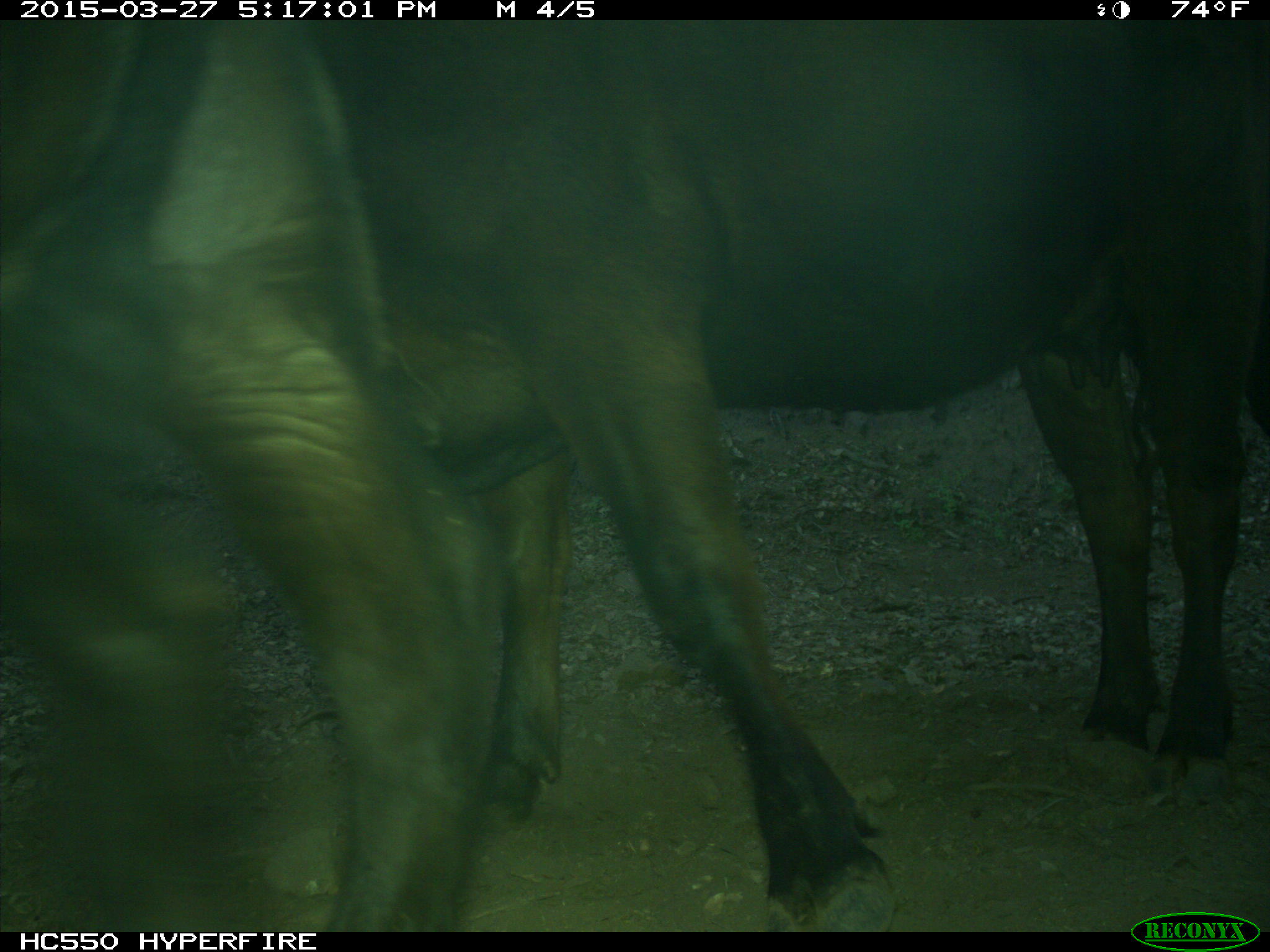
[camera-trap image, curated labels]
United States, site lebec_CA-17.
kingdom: Animalia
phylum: Chordata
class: Mammalia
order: Artiodactyla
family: Bovidae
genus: Bos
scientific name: Bos taurus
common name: domestic cow